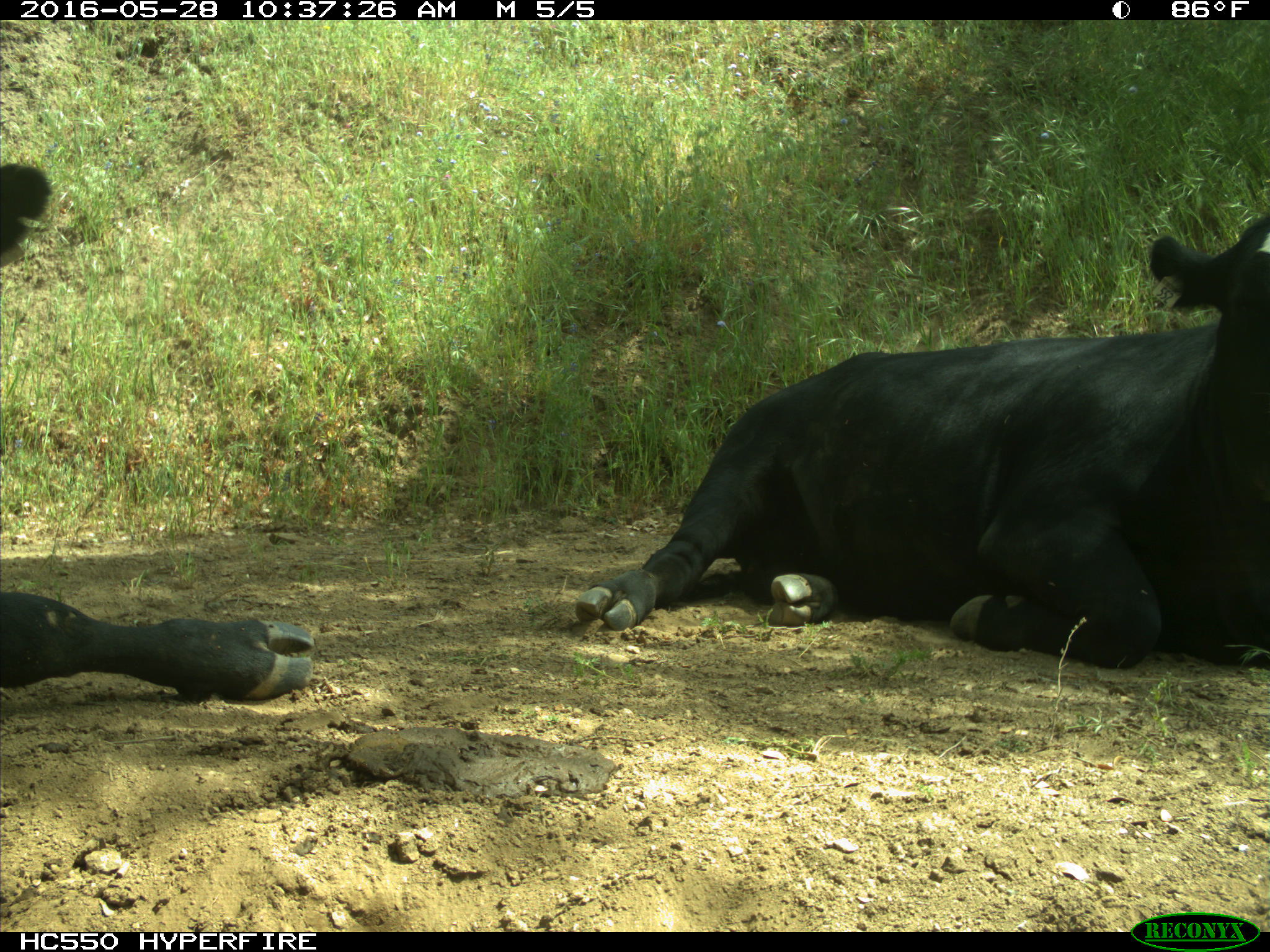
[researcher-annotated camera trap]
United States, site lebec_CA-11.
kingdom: Animalia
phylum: Chordata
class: Mammalia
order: Artiodactyla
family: Bovidae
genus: Bos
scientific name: Bos taurus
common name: domestic cow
Bos taurus (domestic cow).